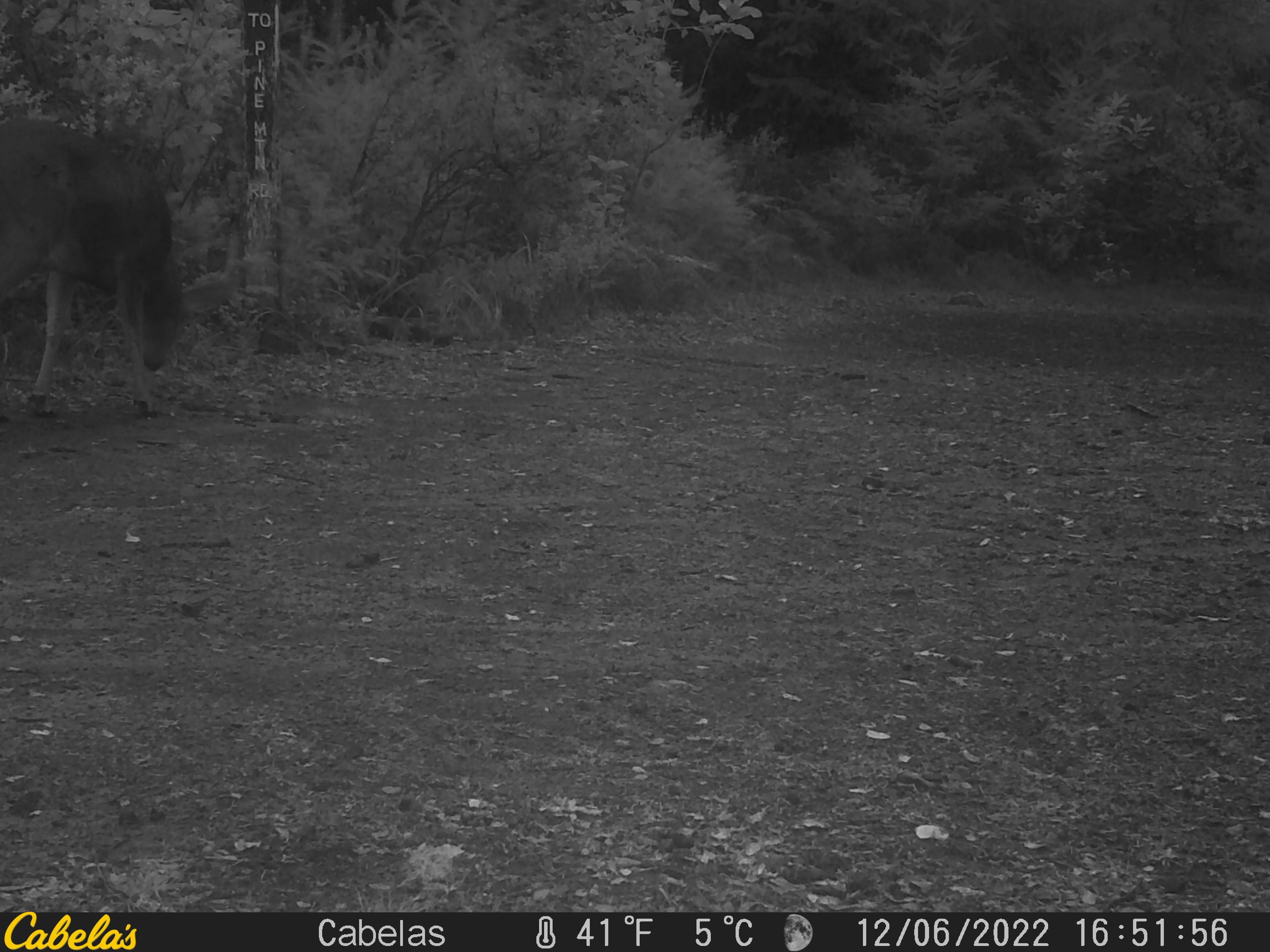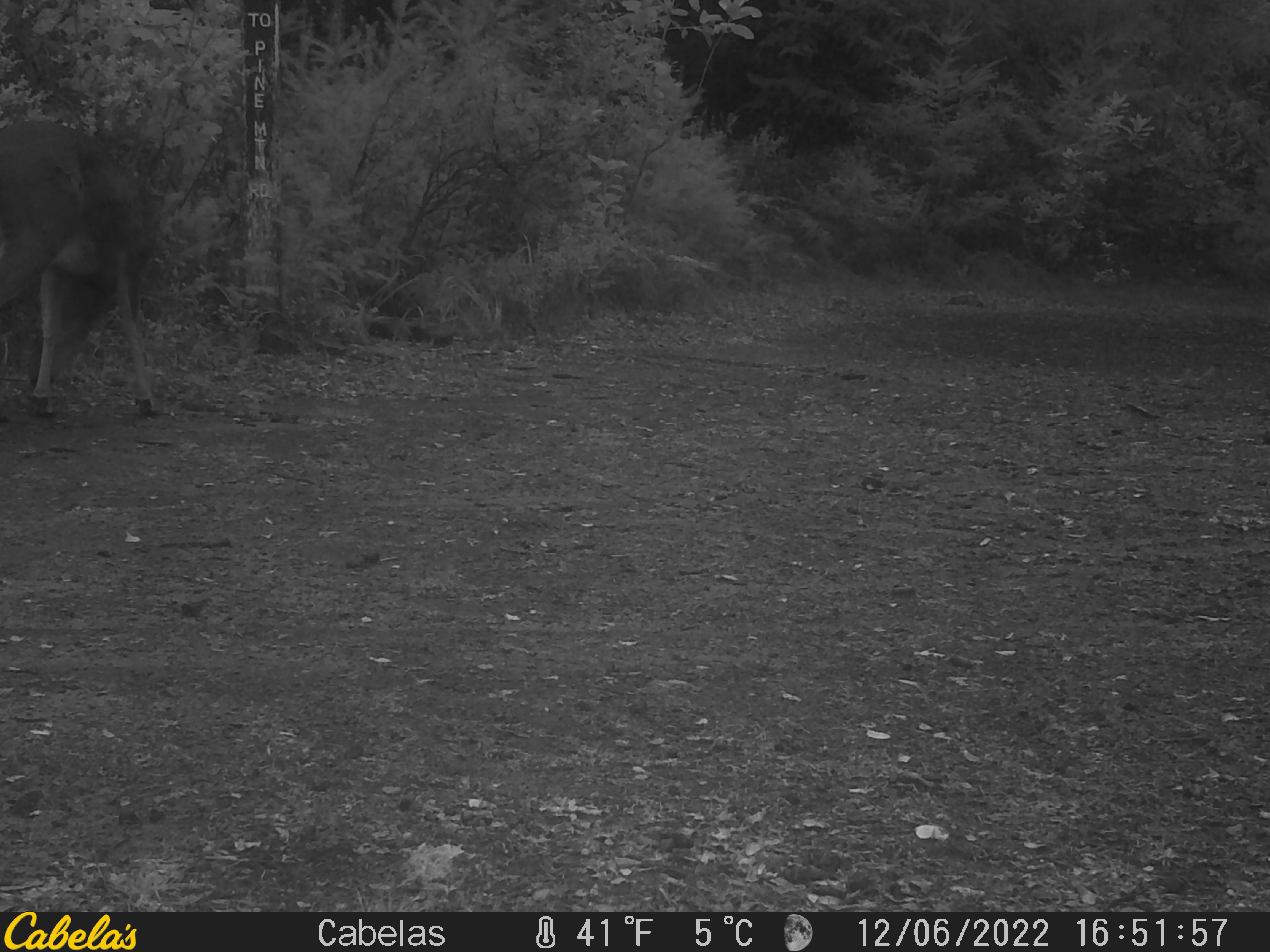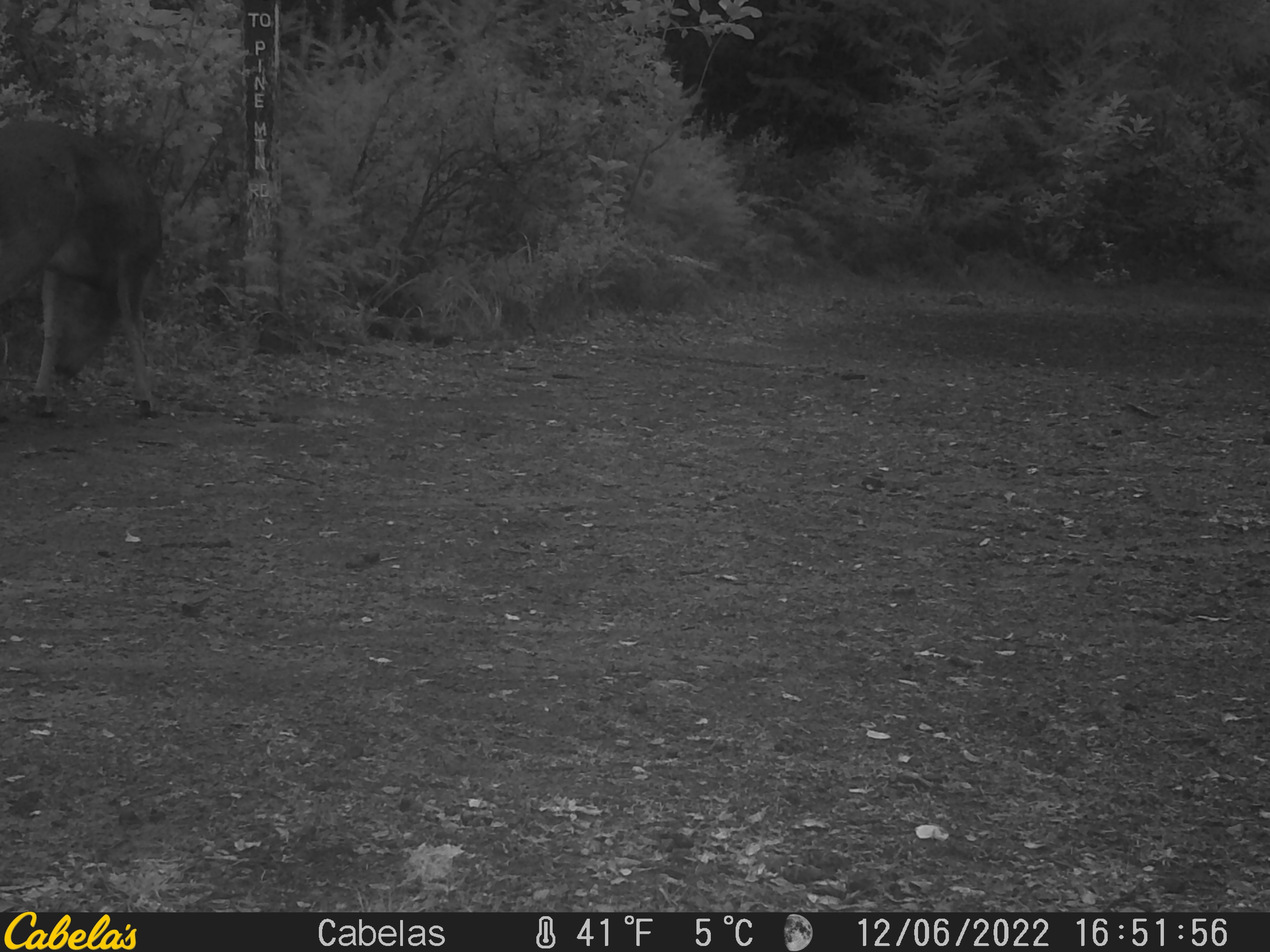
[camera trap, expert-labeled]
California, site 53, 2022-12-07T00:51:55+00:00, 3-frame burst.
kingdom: Animalia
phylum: Chordata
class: Mammalia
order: Artiodactyla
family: Cervidae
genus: Odocoileus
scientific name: Odocoileus hemionus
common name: mule deer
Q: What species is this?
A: Mule deer (Odocoileus hemionus).